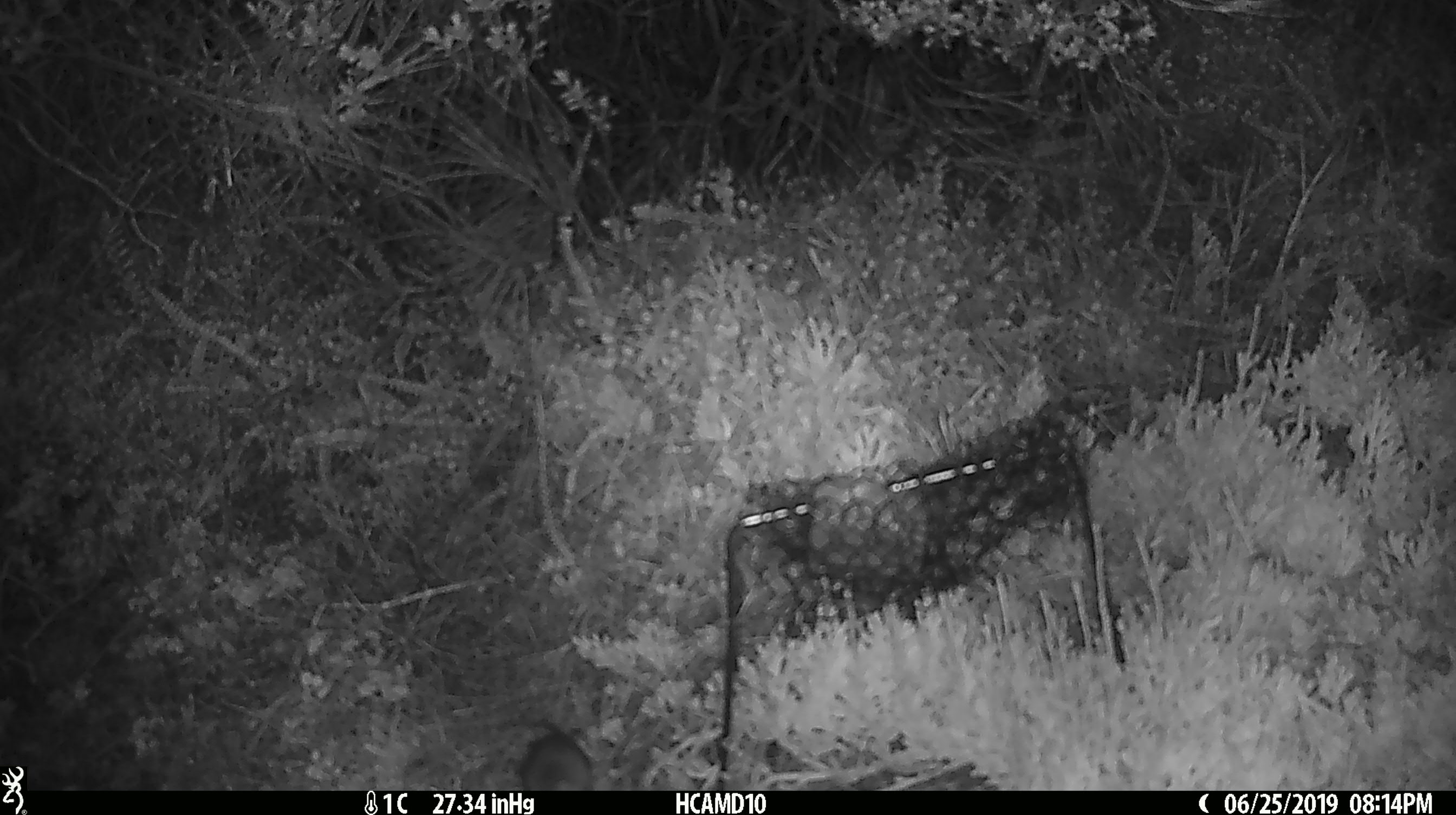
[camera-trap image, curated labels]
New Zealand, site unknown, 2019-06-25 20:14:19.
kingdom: Animalia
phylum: Chordata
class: Mammalia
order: Rodentia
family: Muridae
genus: Mus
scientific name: Mus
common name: mouse